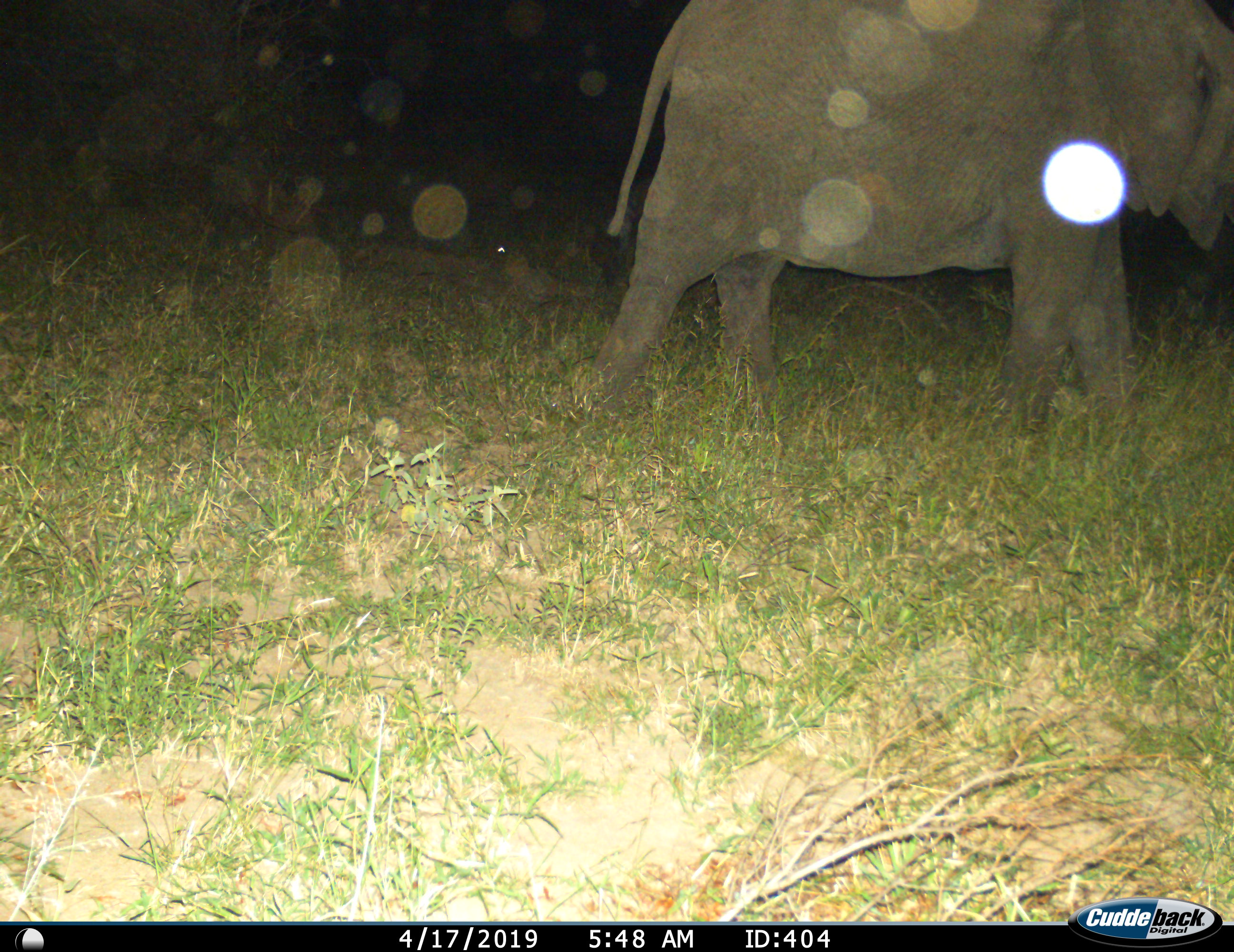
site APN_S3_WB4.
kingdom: Animalia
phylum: Chordata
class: Mammalia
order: Proboscidea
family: Elephantidae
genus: Loxodonta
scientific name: Loxodonta africana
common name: african bush elephant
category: elephant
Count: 1.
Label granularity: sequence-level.